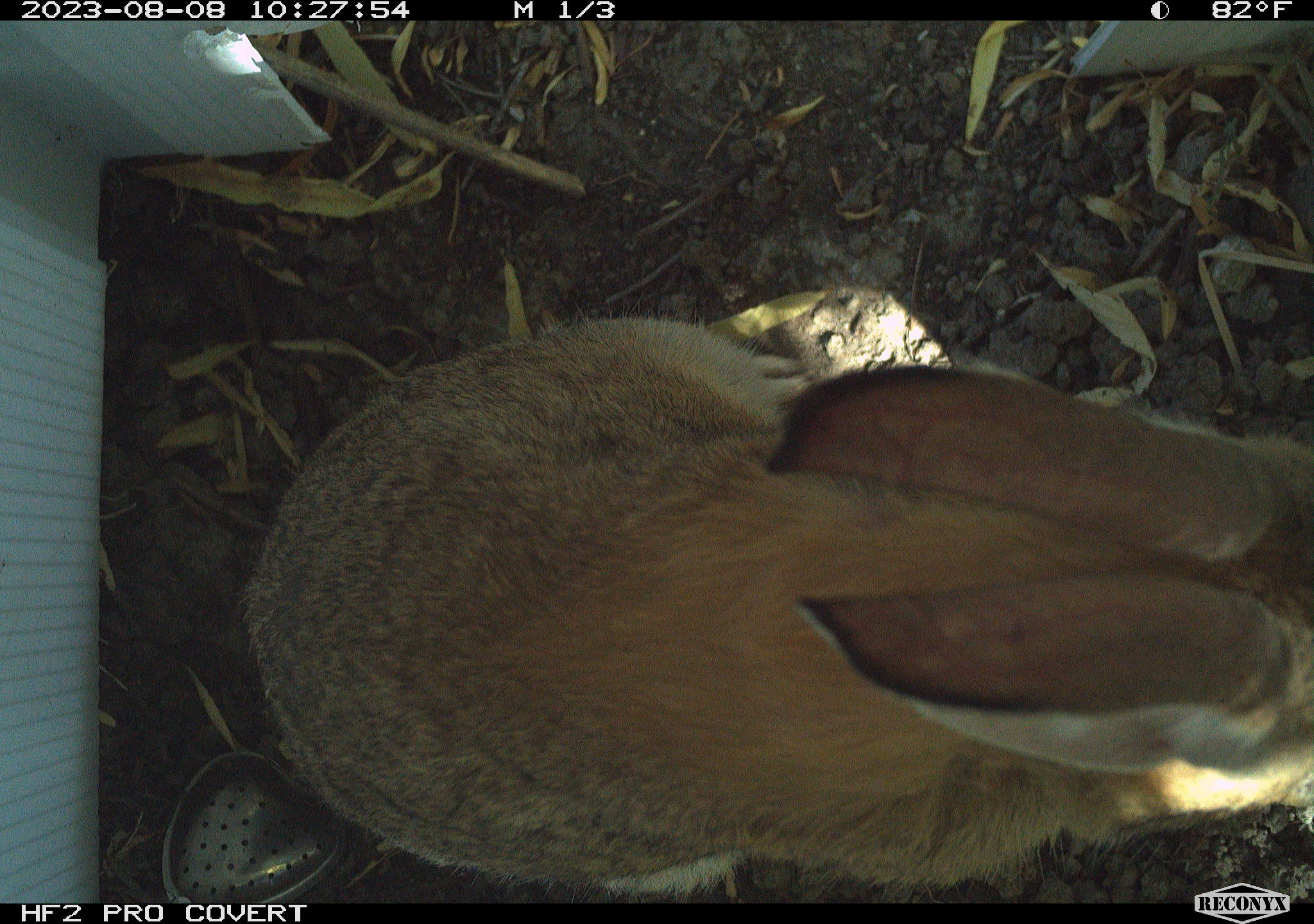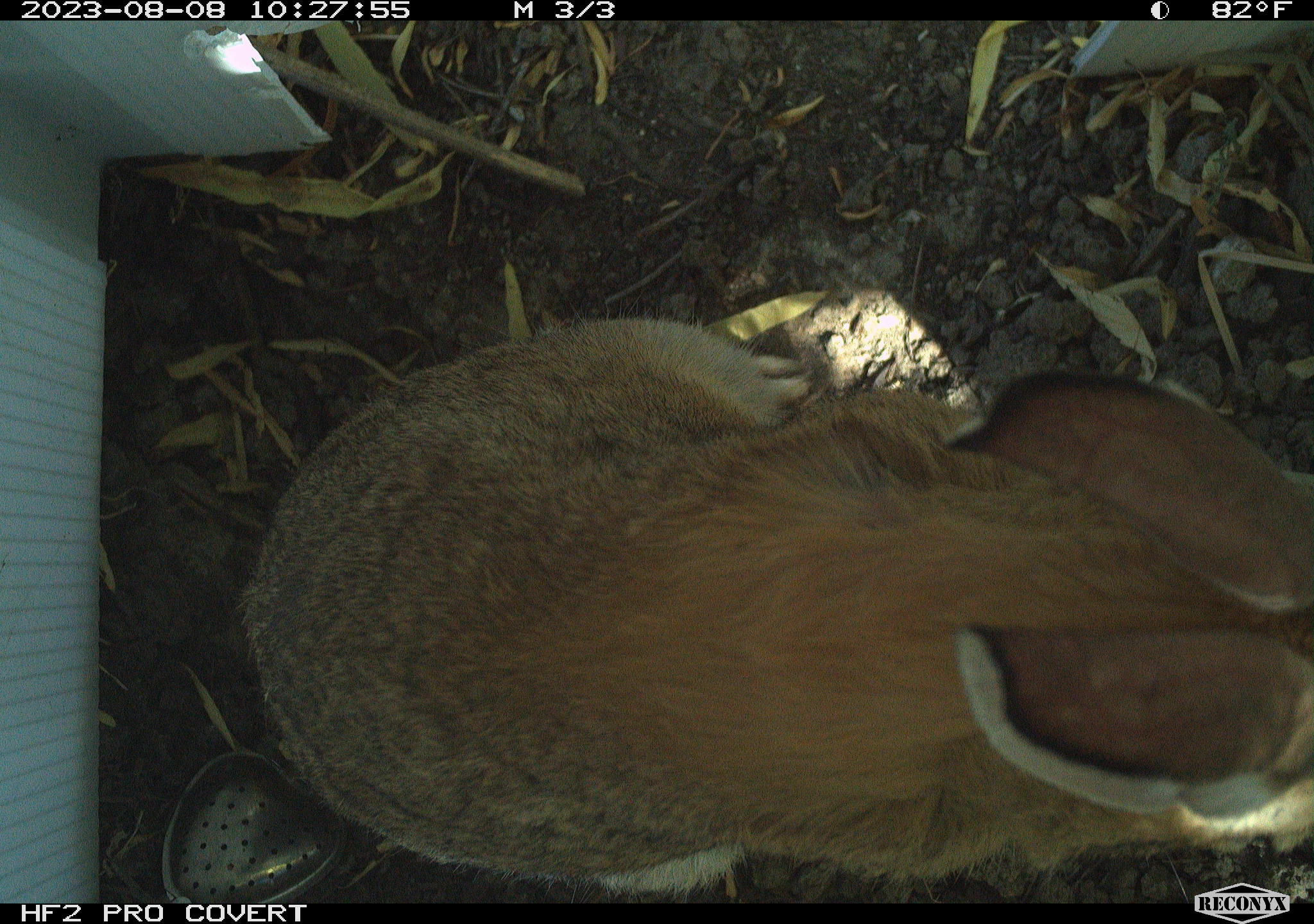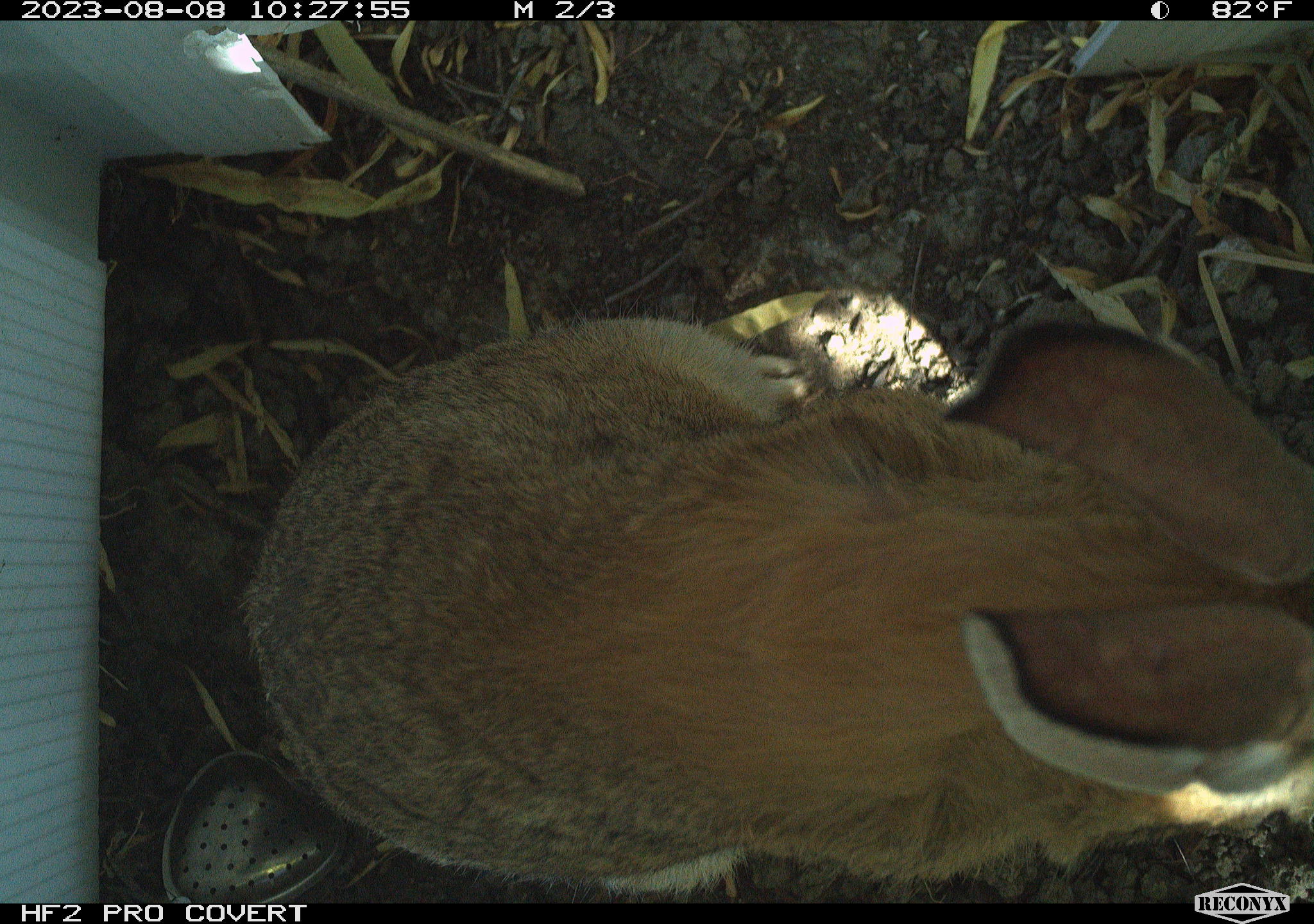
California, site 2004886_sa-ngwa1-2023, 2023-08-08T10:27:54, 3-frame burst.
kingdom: Animalia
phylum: Chordata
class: Mammalia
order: Lagomorpha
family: Leporidae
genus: Sylvilagus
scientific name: Sylvilagus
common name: cottontail rabbits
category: sylvilagus species